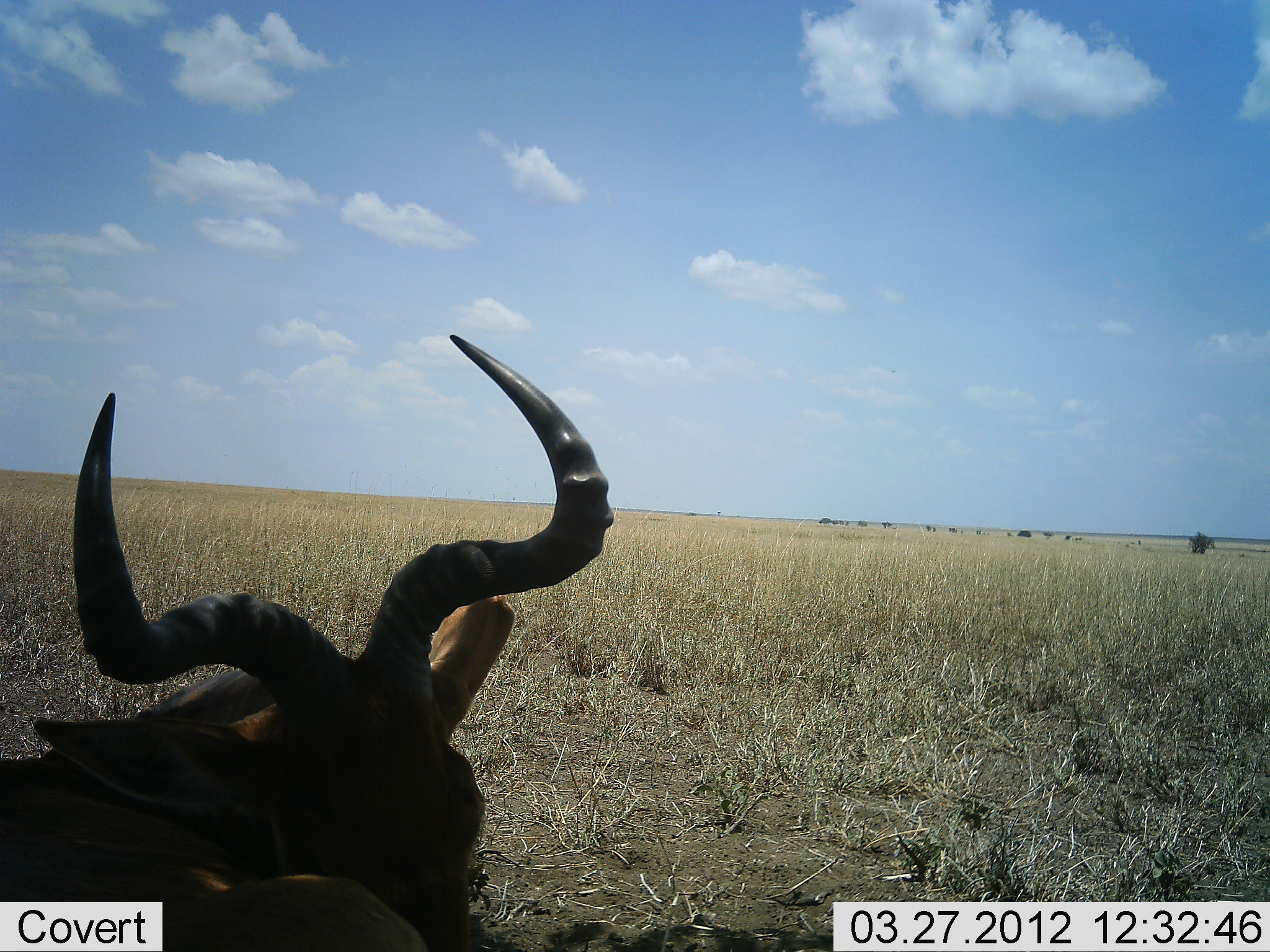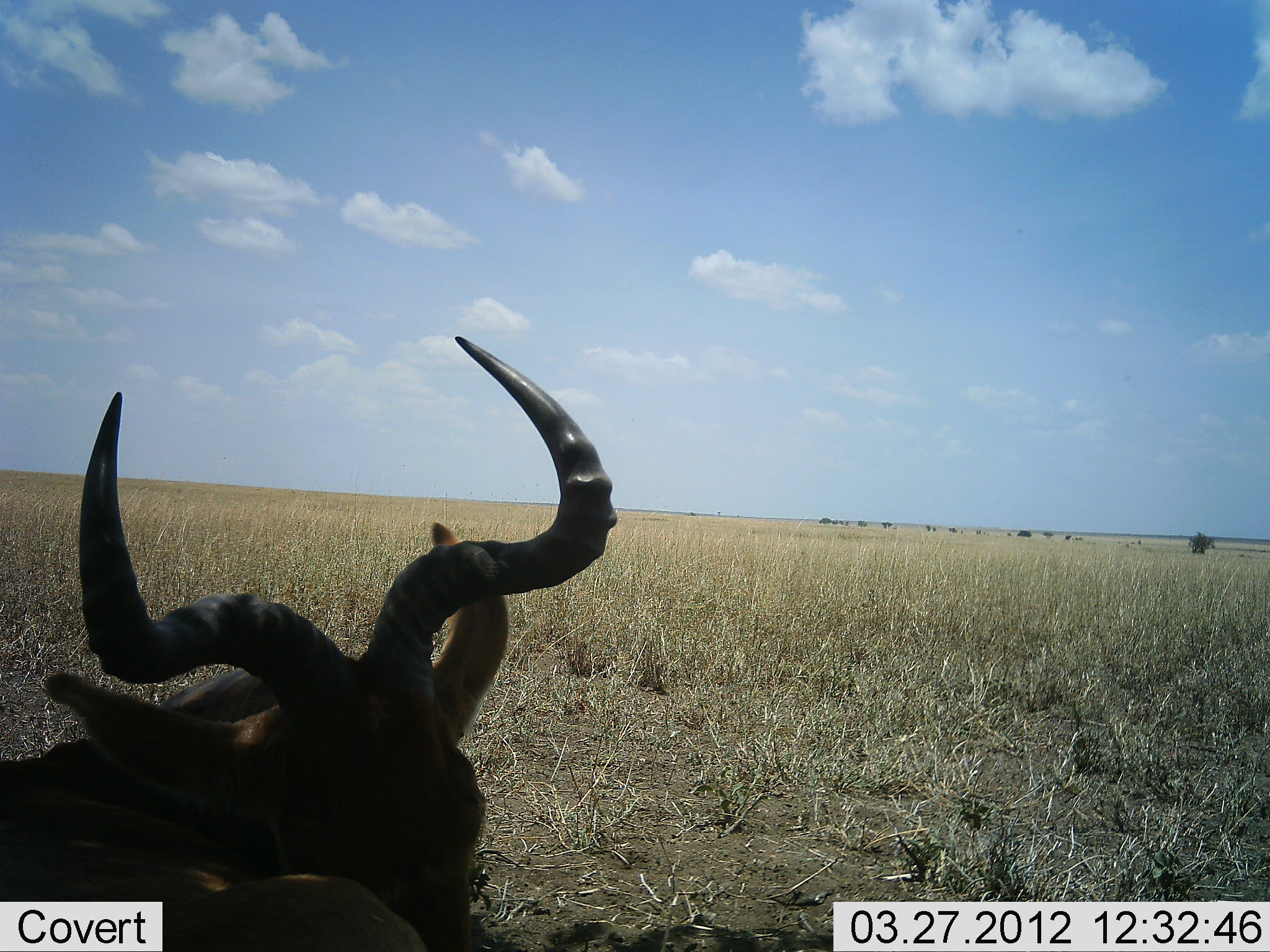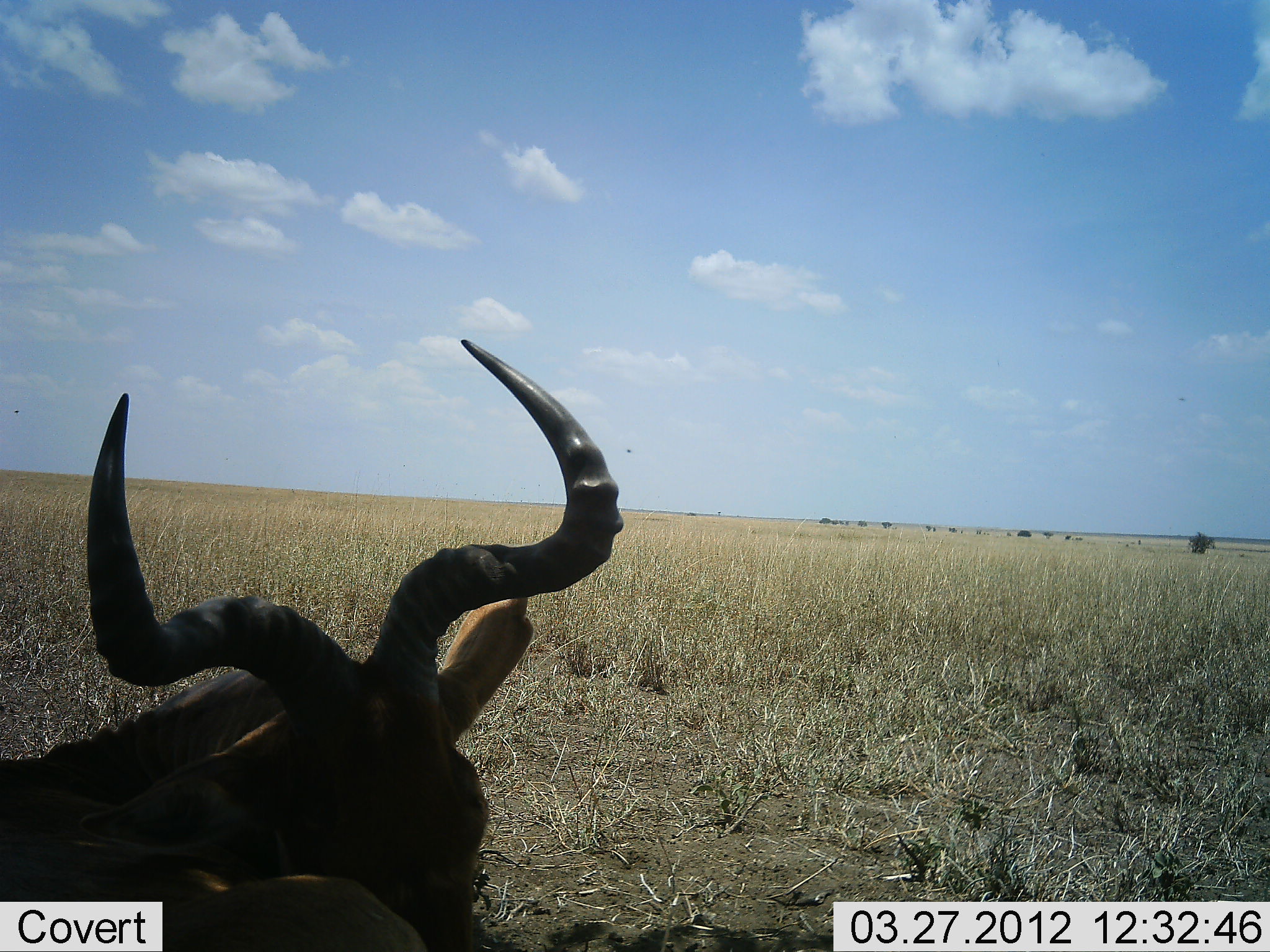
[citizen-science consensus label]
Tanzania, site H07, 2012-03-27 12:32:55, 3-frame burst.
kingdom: Animalia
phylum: Chordata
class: Mammalia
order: Artiodactyla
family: Bovidae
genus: Alcelaphus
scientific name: Alcelaphus buselaphus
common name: hartebeest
Hartebeest (Alcelaphus buselaphus), count 1. Behavior (volunteer vote fractions): standing 13%, resting 83%, moving 0%, interacting 0%. Young present (vote fraction): 0%. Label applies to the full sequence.